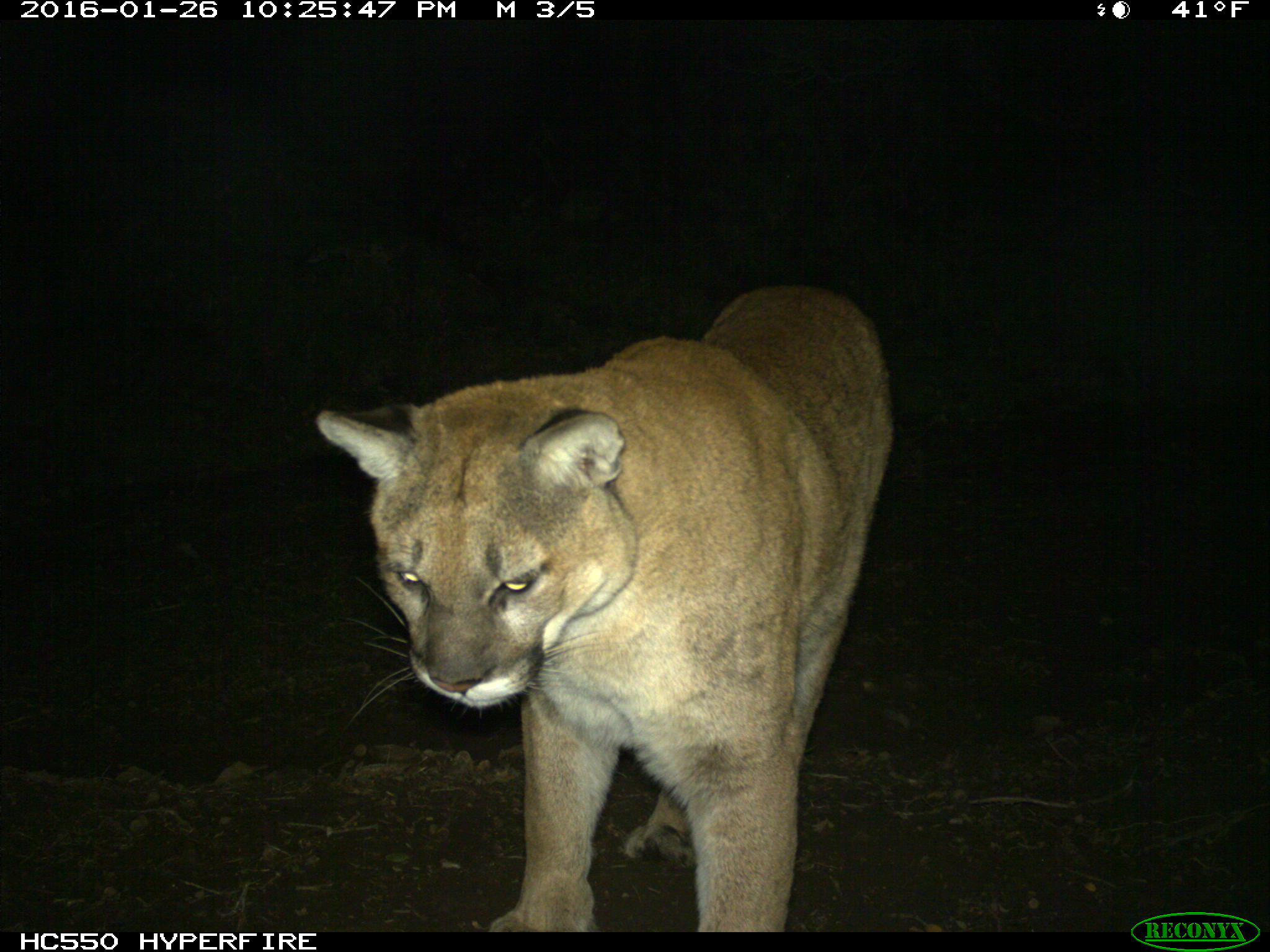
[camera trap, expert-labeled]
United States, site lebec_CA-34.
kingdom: Animalia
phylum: Chordata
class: Mammalia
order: Carnivora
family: Felidae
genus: Puma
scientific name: Puma concolor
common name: mountain lion